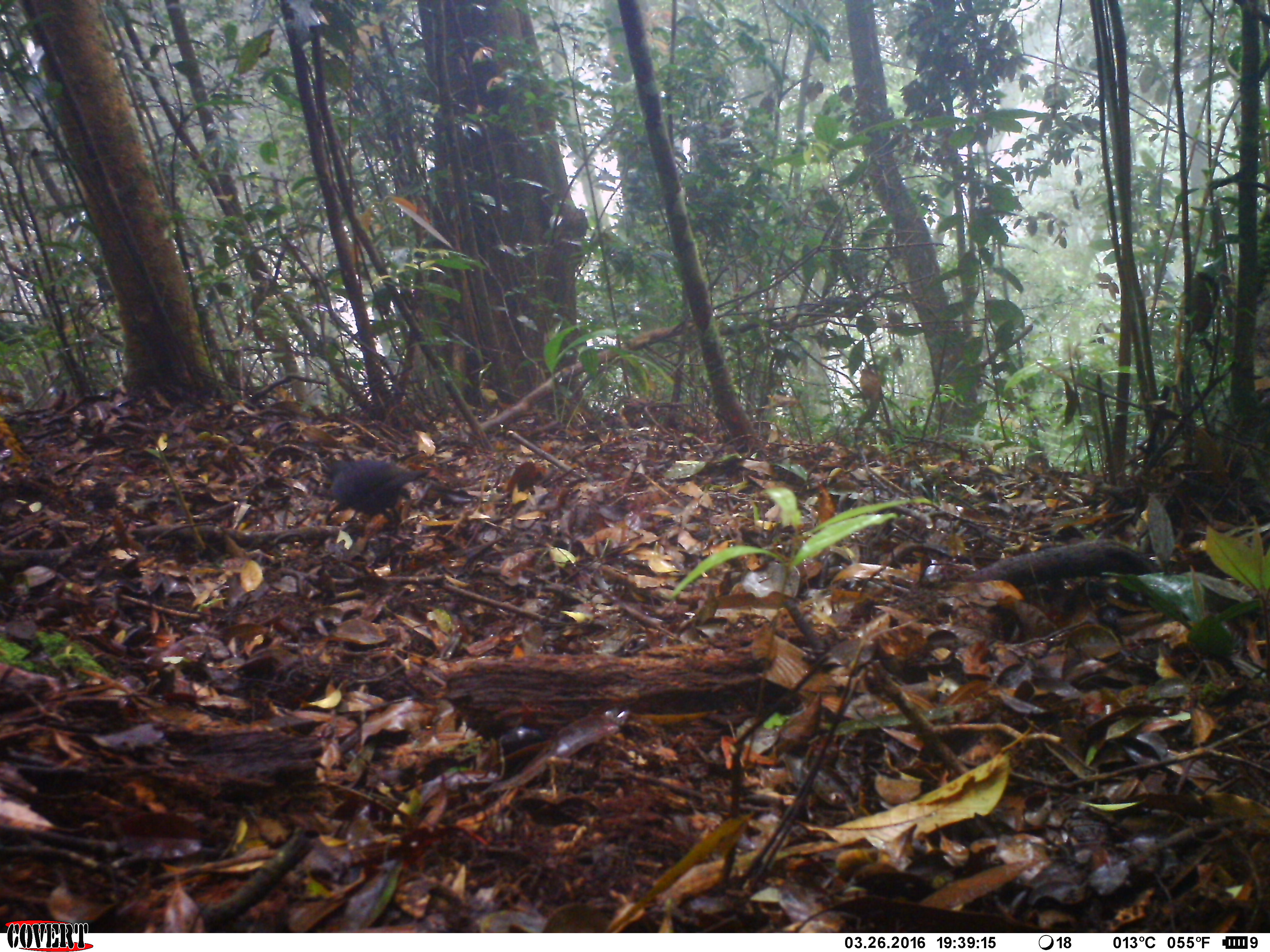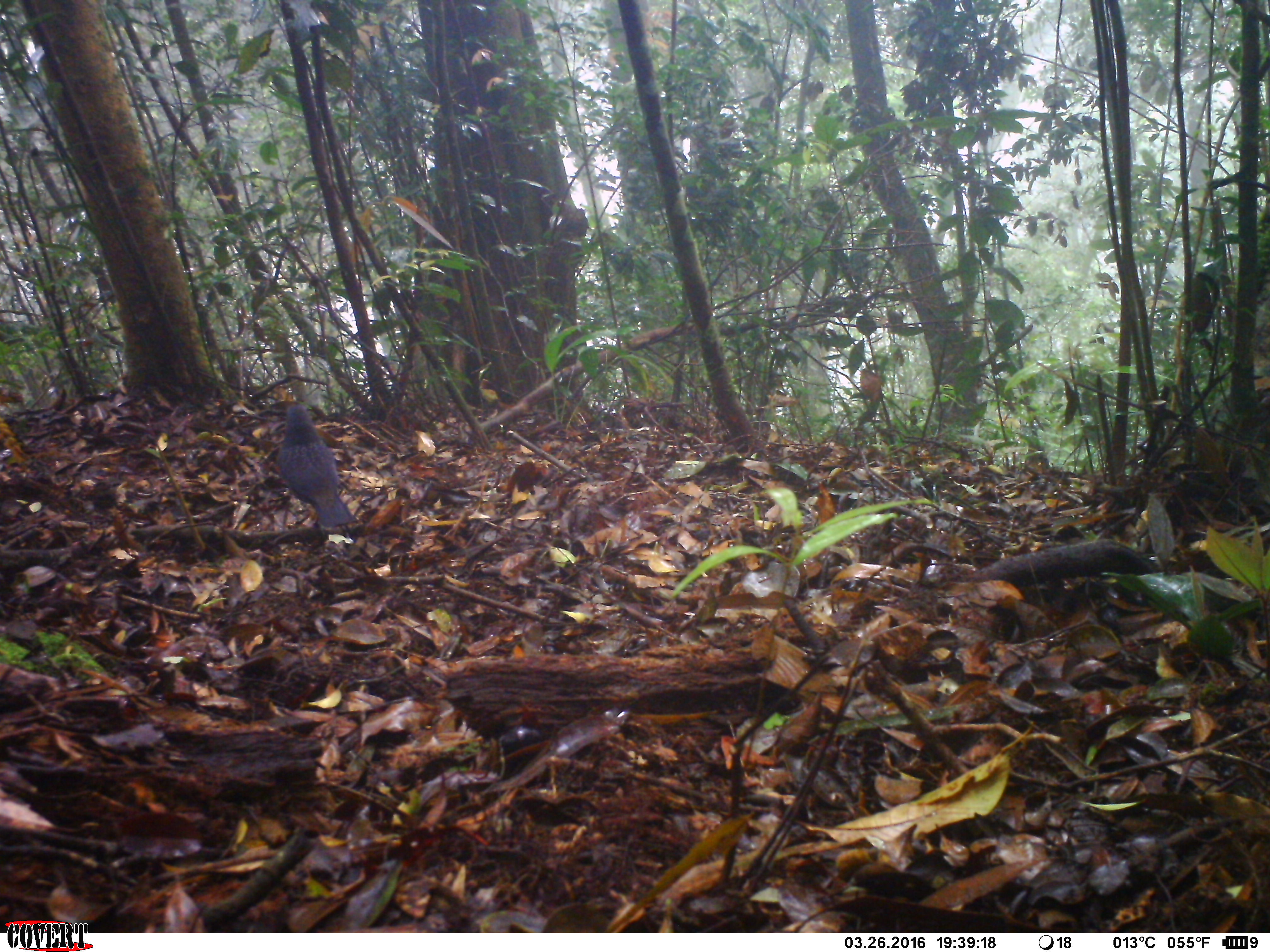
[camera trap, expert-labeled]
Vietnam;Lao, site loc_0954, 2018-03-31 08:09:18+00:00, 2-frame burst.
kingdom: Animalia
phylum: Chordata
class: Aves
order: Passeriformes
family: Muscicapidae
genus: Myophonus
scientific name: Myophonus caeruleus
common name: blue whistling thrush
Blue whistling thrush (Myophonus caeruleus). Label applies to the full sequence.